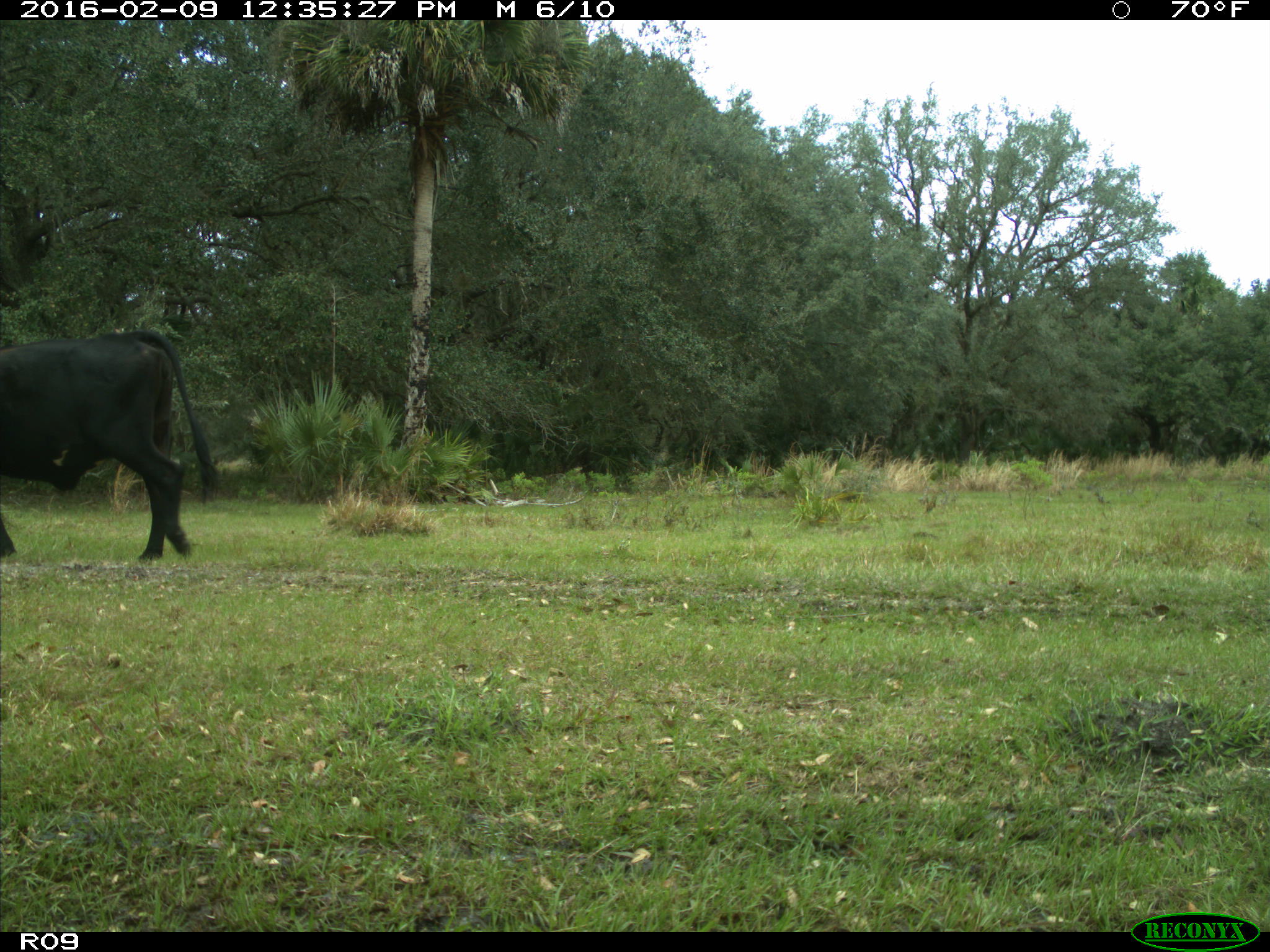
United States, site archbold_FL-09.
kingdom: Animalia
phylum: Chordata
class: Mammalia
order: Artiodactyla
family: Bovidae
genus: Bos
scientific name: Bos taurus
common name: domestic cow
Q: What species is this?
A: Bos taurus (domestic cow).